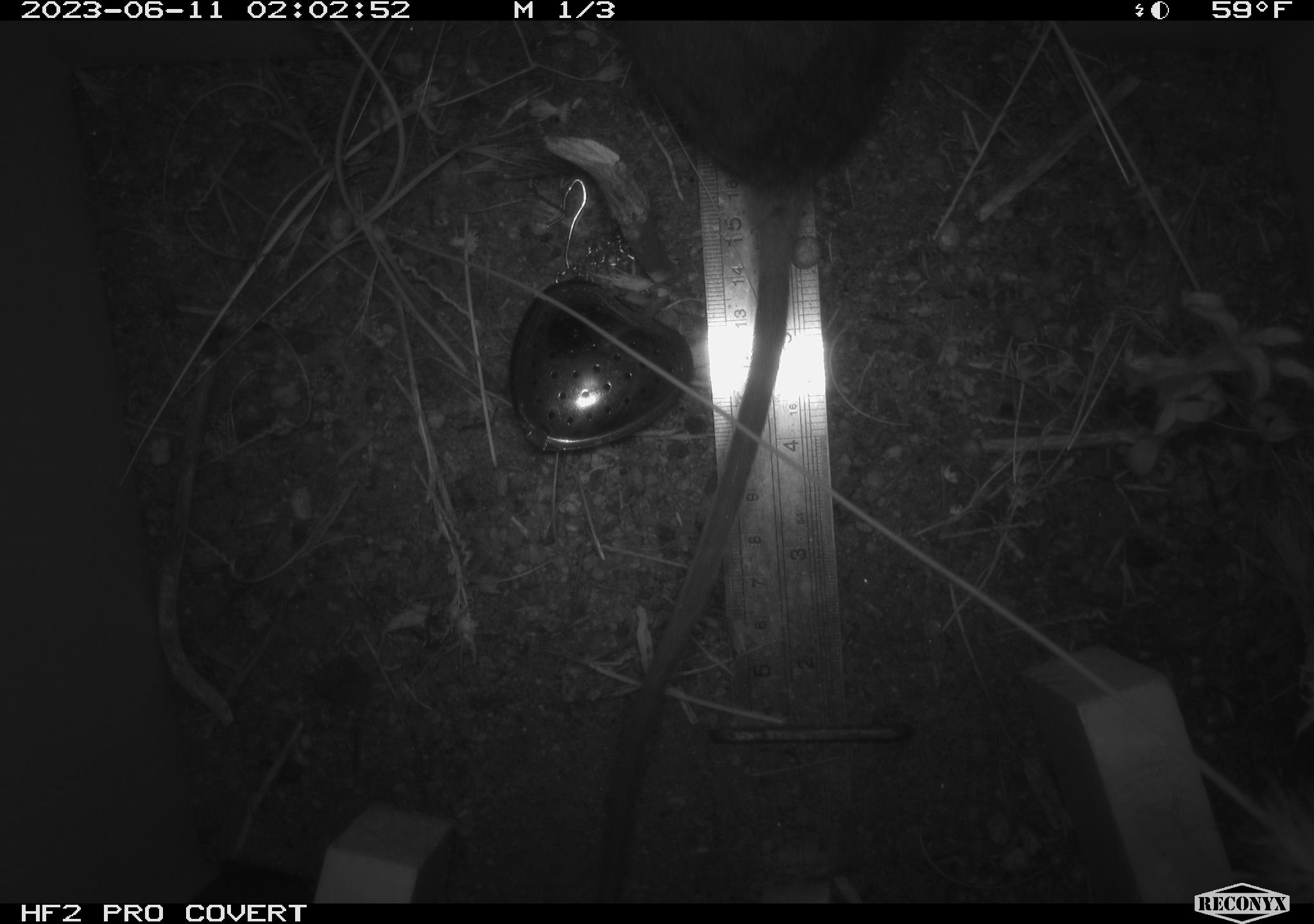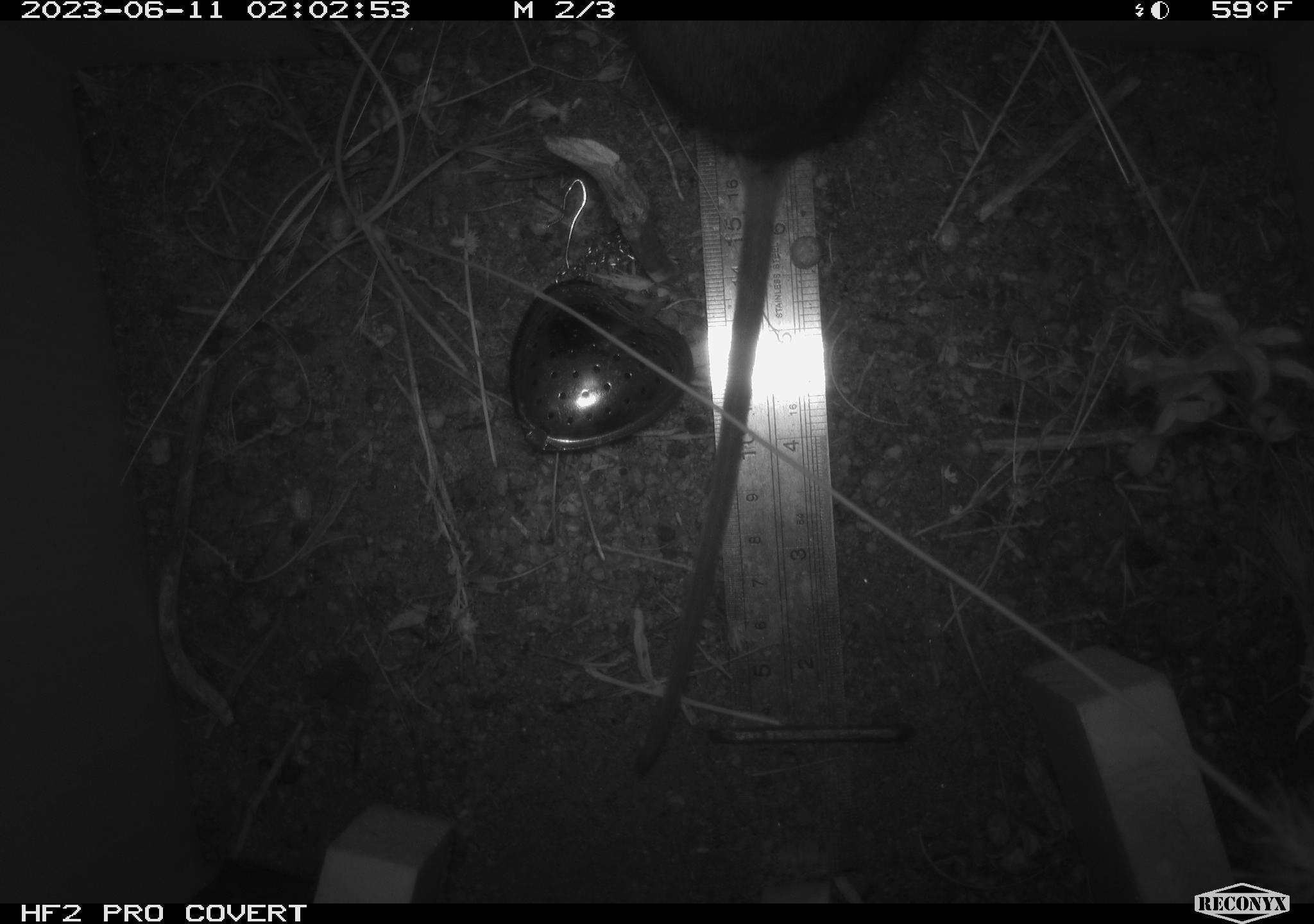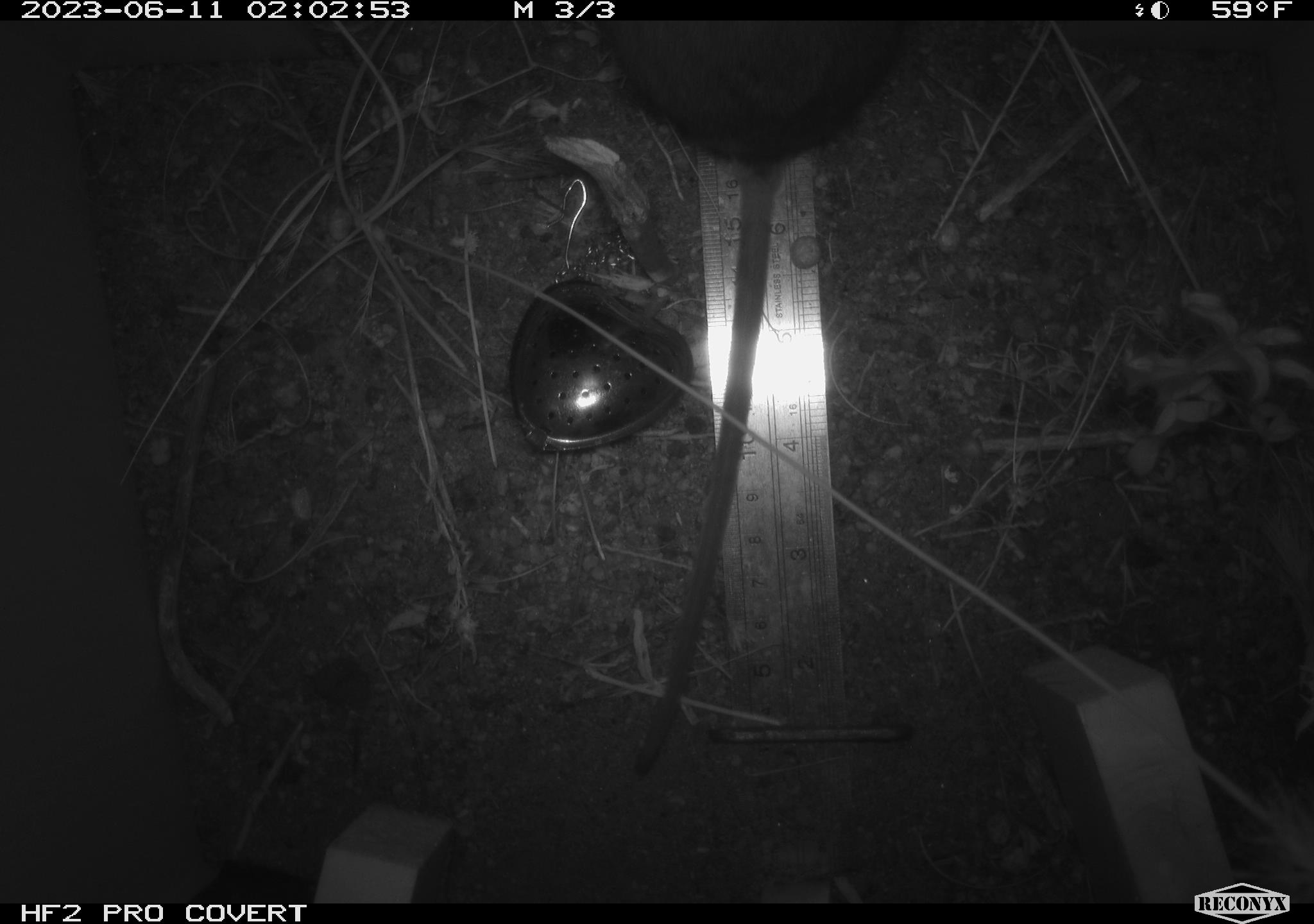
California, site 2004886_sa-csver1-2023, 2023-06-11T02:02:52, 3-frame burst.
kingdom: Animalia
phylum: Chordata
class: Mammalia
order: Rodentia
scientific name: Rodentia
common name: mouse species